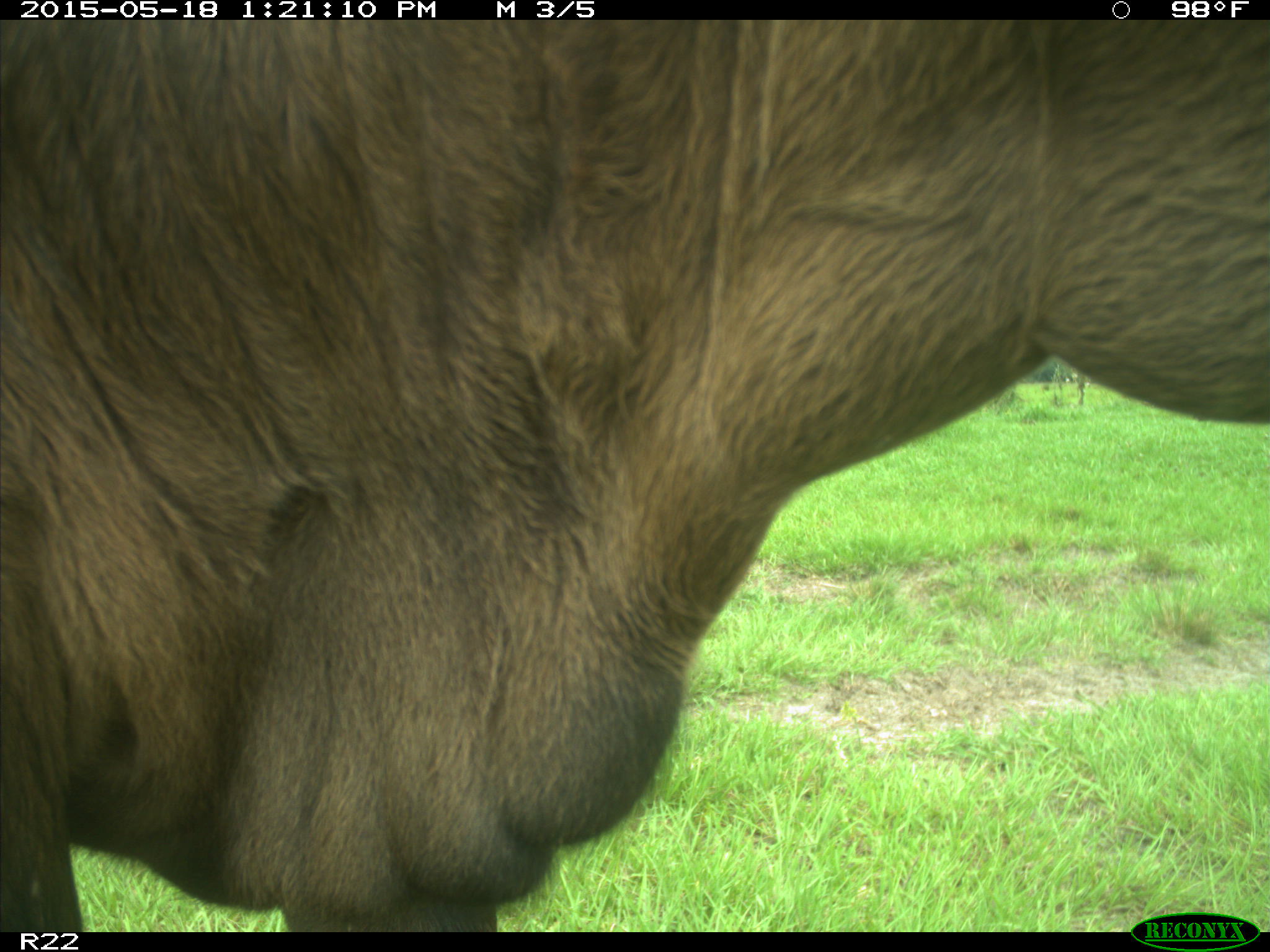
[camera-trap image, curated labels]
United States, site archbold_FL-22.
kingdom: Animalia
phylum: Chordata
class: Mammalia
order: Artiodactyla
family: Bovidae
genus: Bos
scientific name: Bos taurus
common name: domestic cow